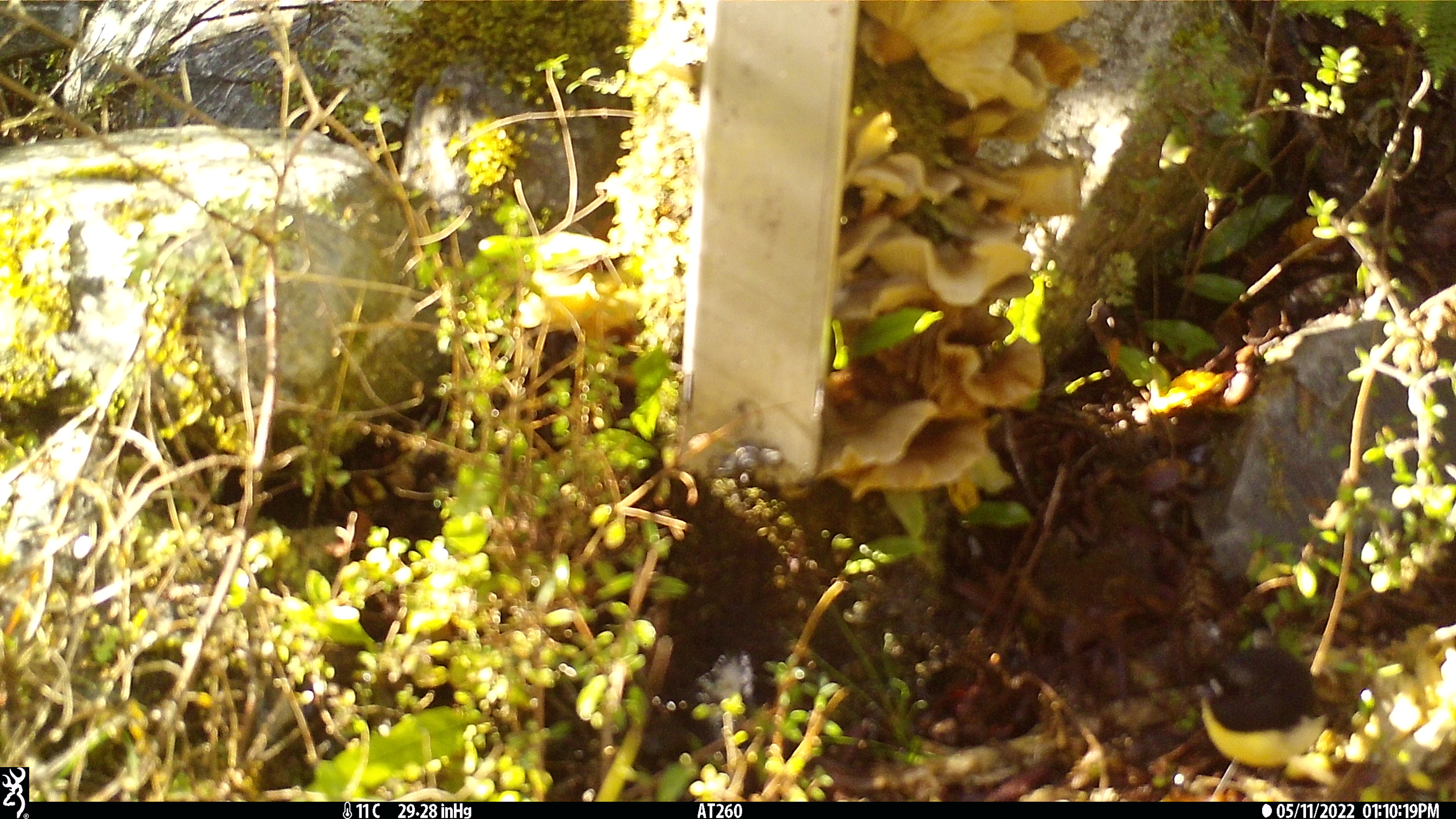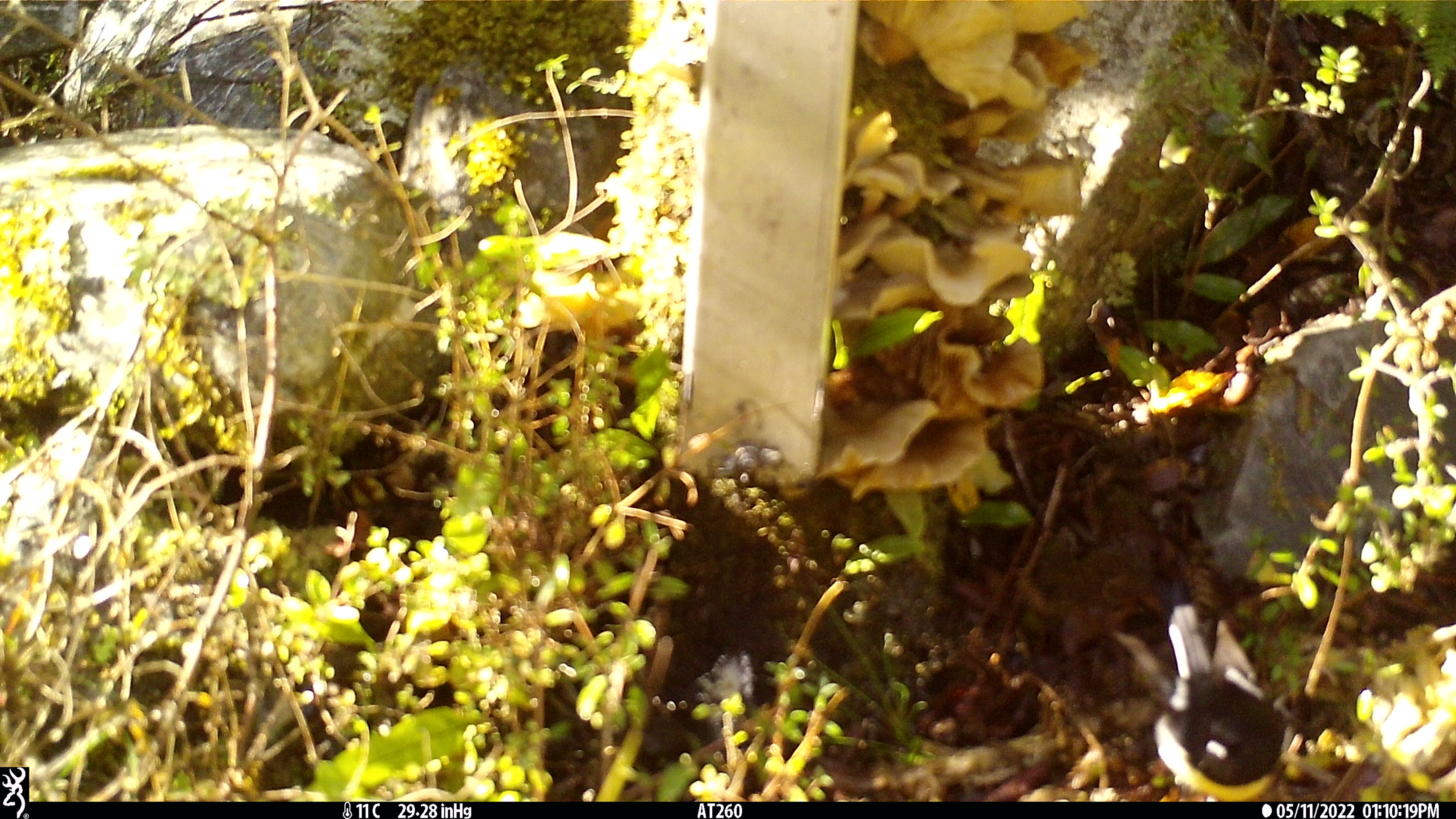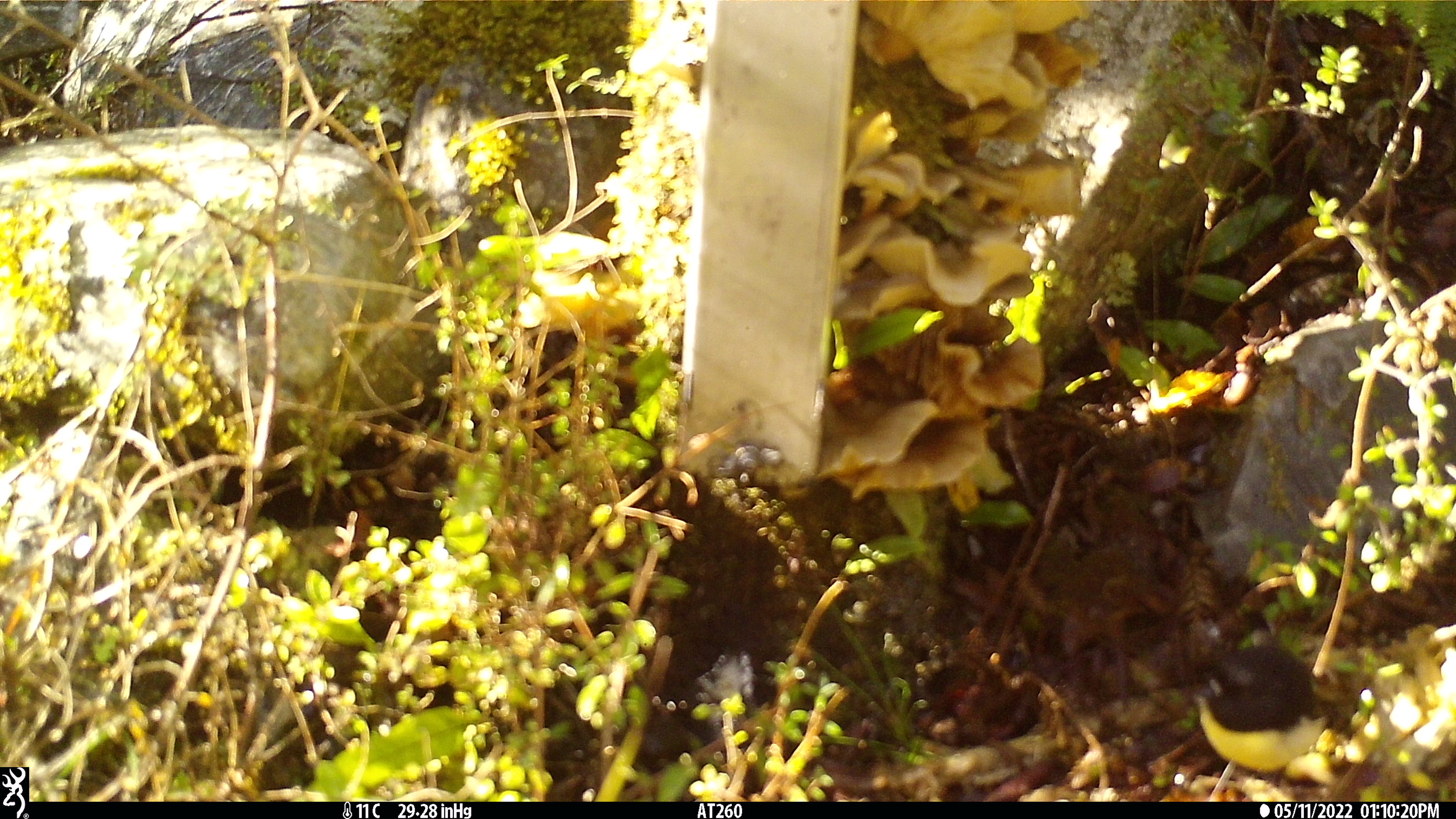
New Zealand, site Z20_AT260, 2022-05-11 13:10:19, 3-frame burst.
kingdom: Animalia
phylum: Chordata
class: Aves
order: Passeriformes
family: Petroicidae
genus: Petroica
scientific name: Petroica macrocephala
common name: tomtit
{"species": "tomtit (Petroica macrocephala)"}